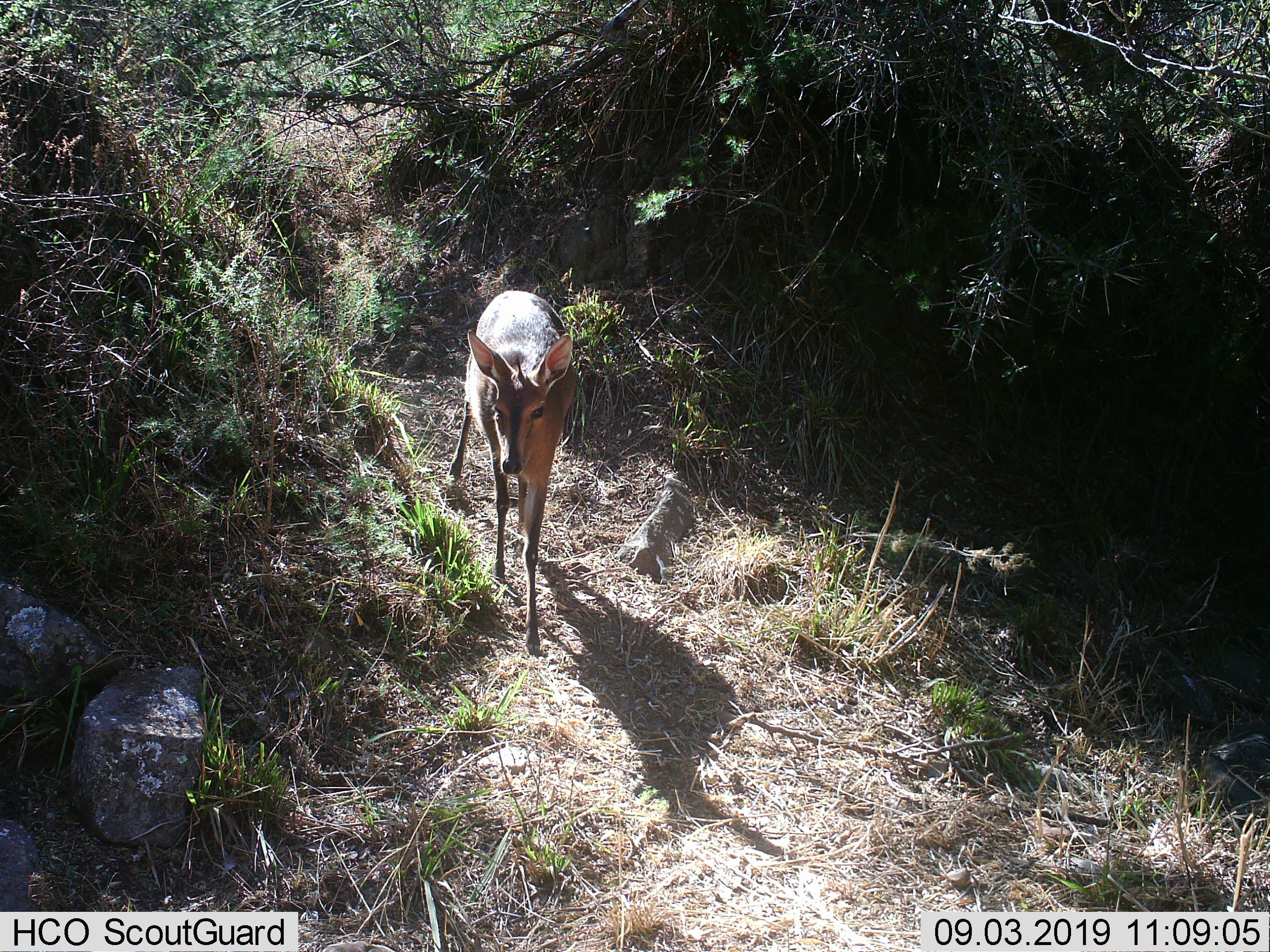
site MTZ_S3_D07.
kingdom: Animalia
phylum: Chordata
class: Mammalia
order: Artiodactyla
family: Bovidae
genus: Sylvicapra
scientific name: Sylvicapra grimmia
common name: common duiker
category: duikercommongrey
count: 1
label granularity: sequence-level